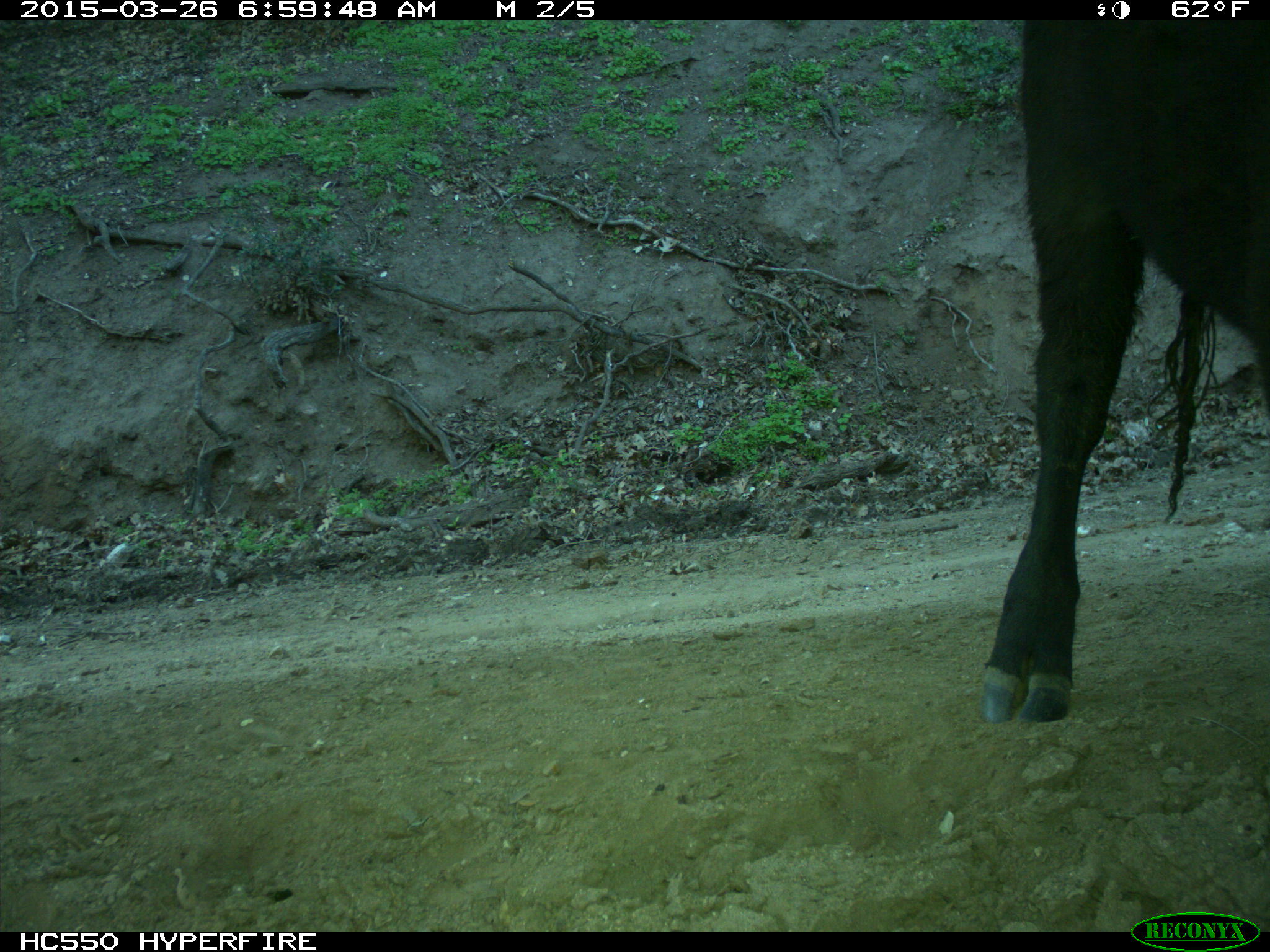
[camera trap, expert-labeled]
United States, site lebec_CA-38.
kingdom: Animalia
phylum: Chordata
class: Mammalia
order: Artiodactyla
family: Bovidae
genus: Bos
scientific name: Bos taurus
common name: domestic cow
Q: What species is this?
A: Bos taurus (domestic cow).